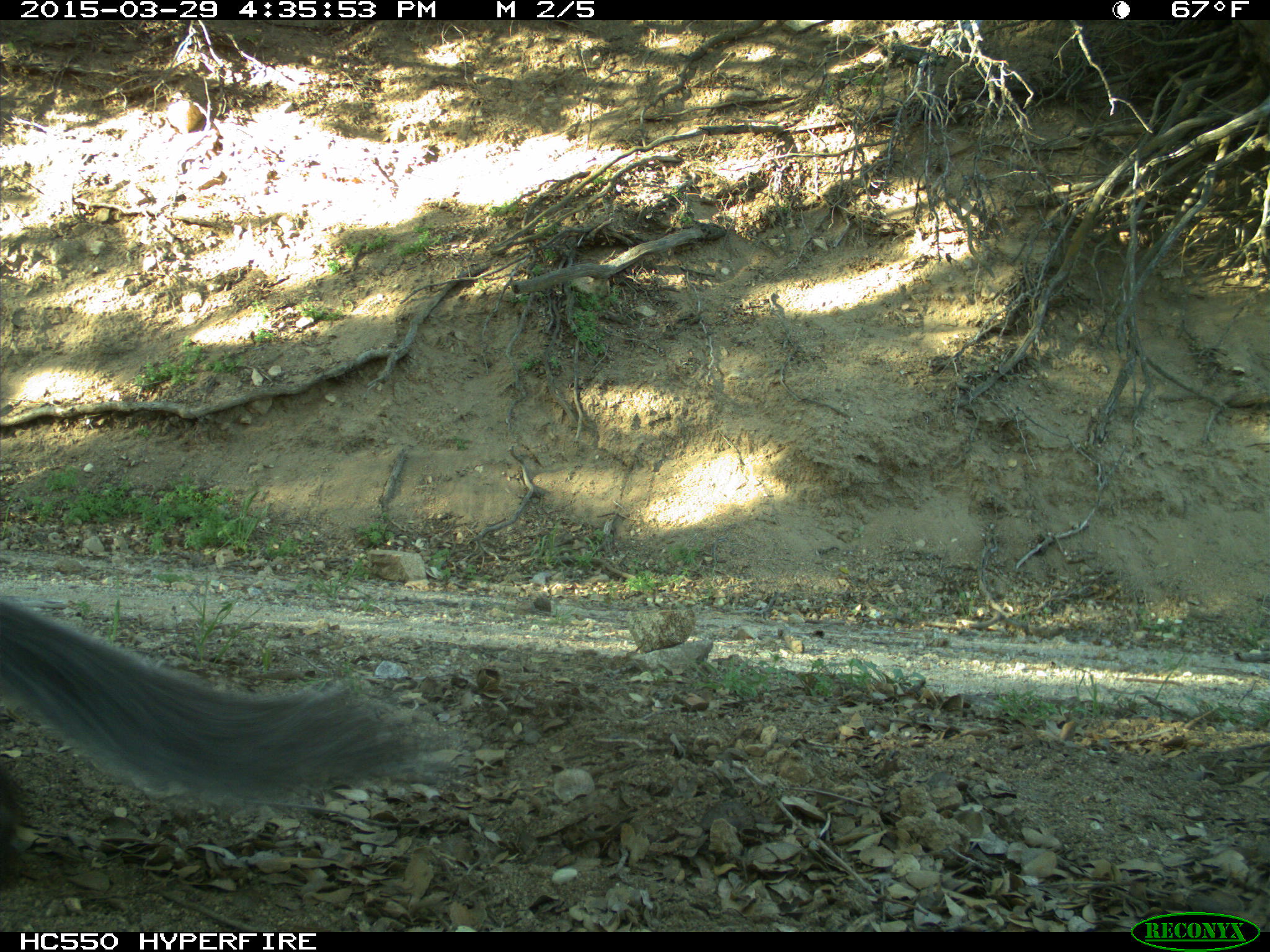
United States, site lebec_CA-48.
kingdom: Animalia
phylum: Chordata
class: Mammalia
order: Rodentia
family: Sciuridae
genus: Sciurus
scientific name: Sciurus carolinensis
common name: eastern gray squirrel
Sciurus carolinensis (eastern gray squirrel).